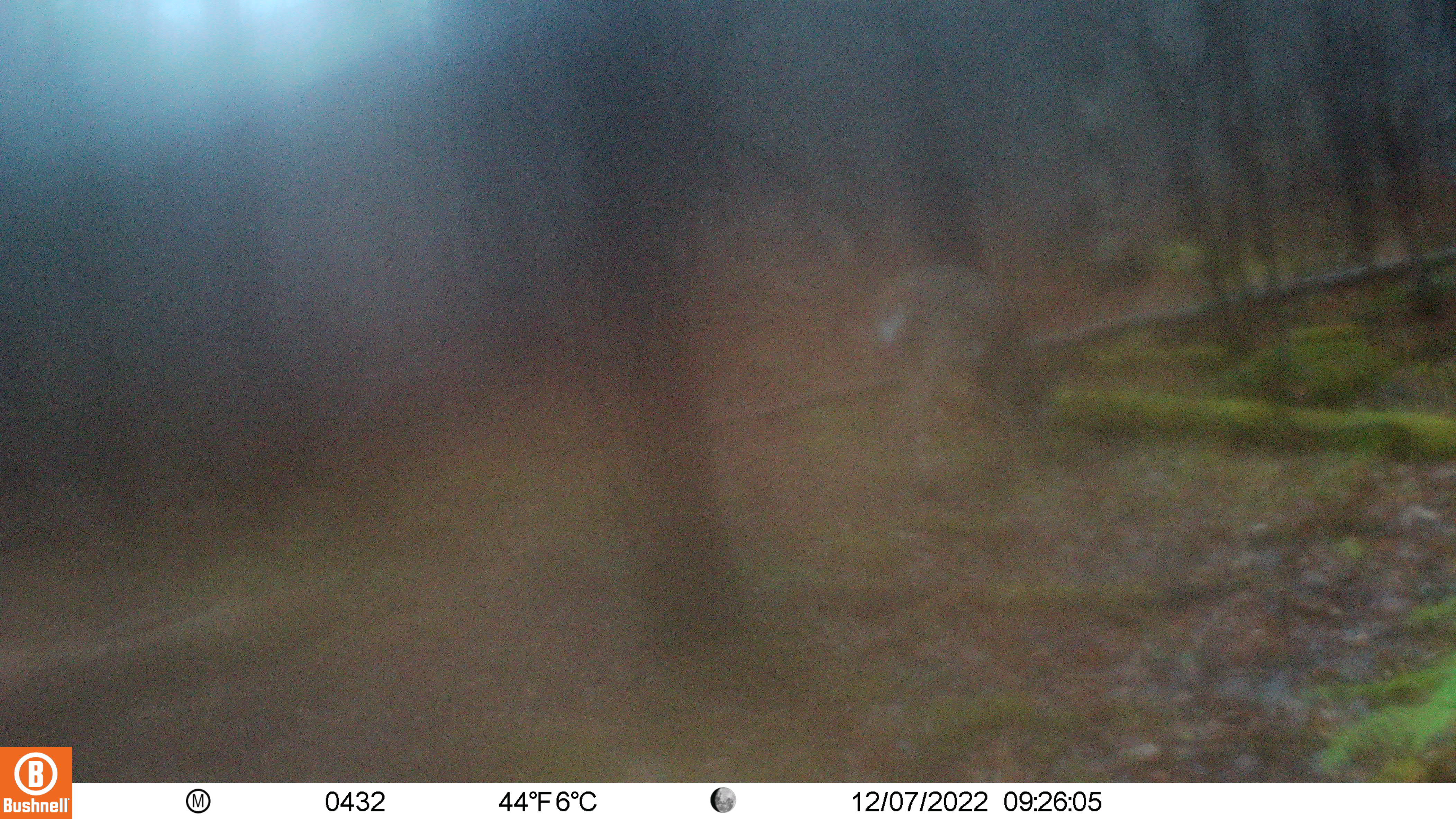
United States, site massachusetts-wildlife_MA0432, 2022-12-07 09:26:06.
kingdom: Animalia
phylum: Chordata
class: Mammalia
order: Artiodactyla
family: Cervidae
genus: Odocoileus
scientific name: Odocoileus virginianus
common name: white-tailed deer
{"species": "white-tailed deer (Odocoileus virginianus)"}